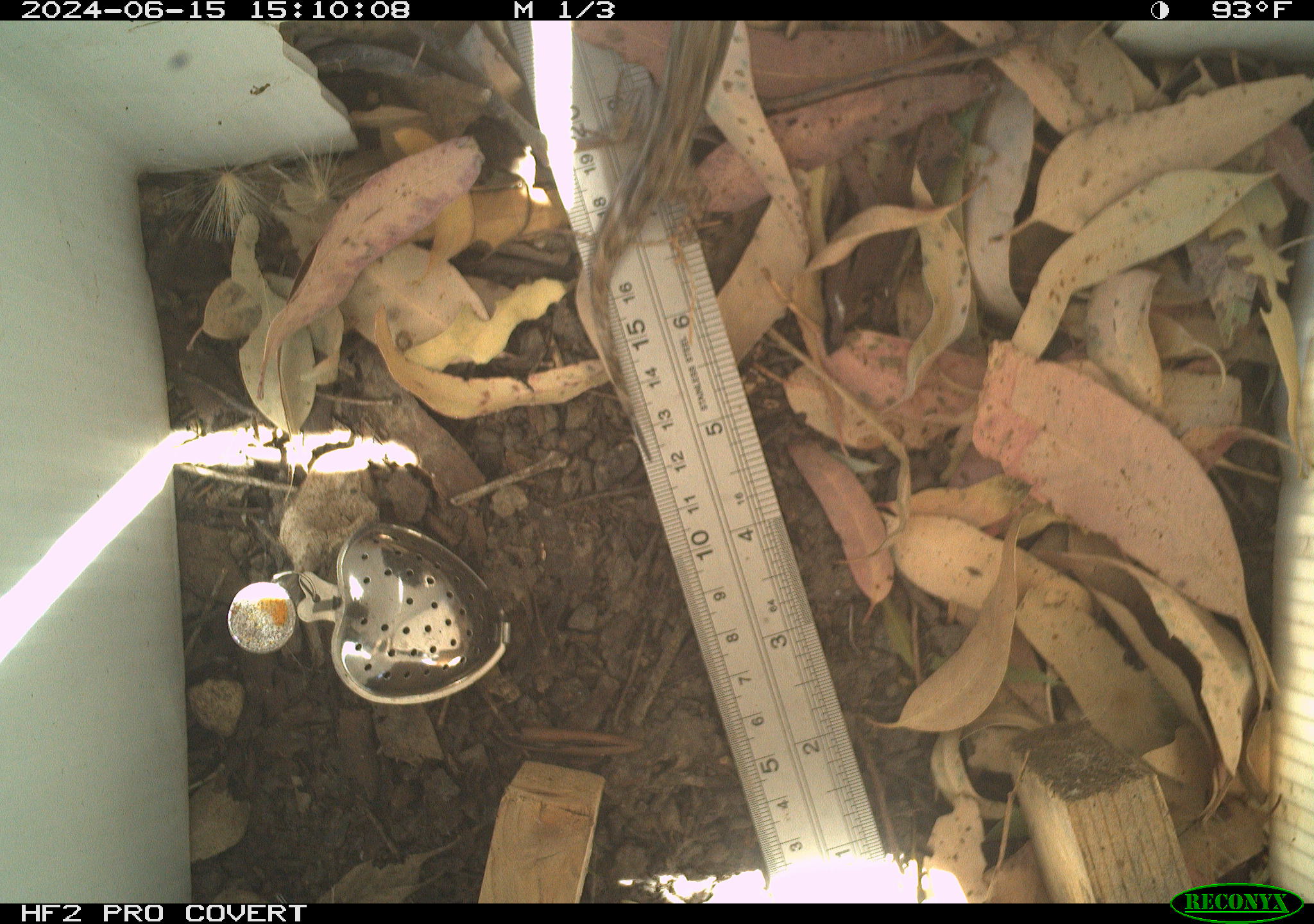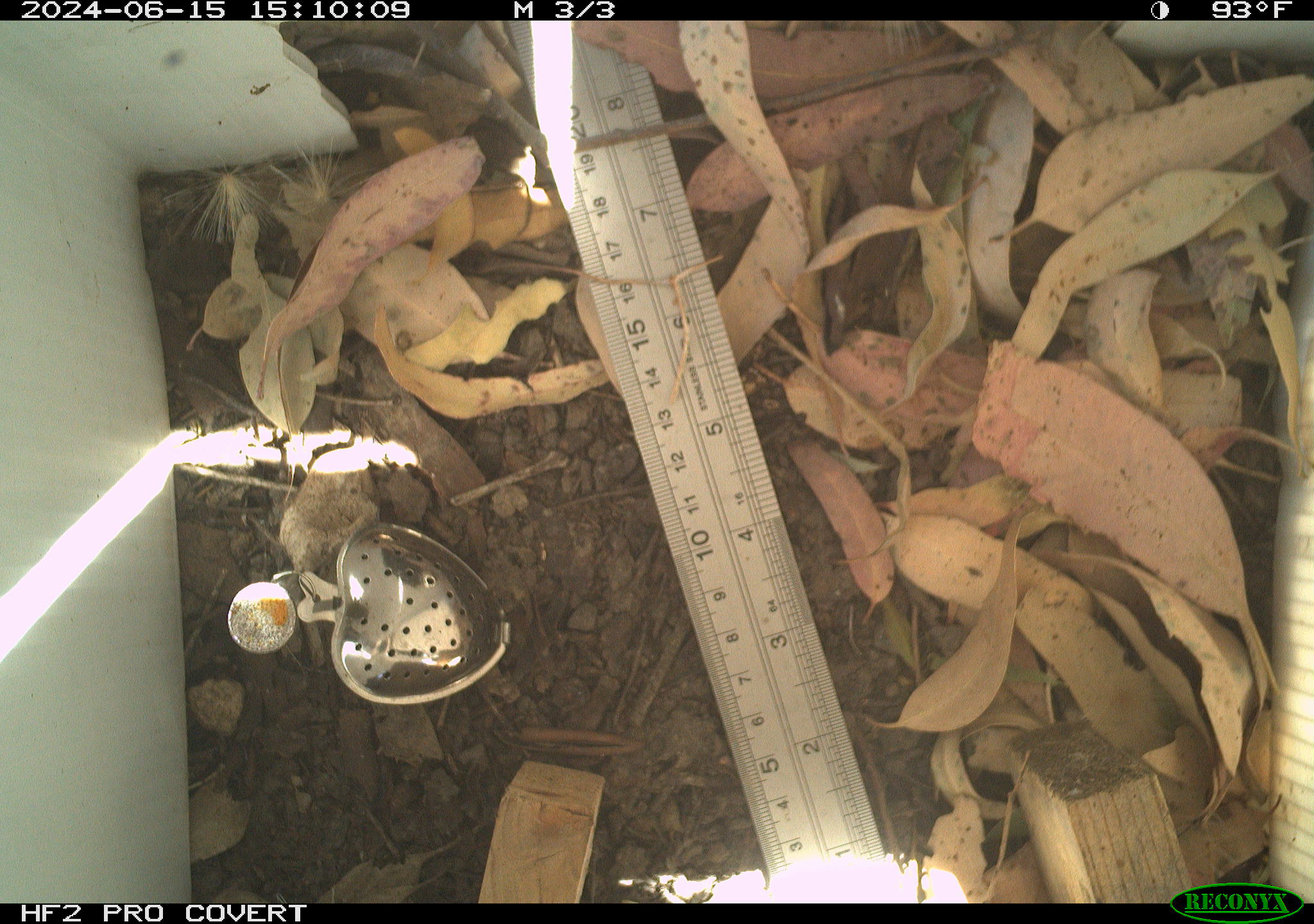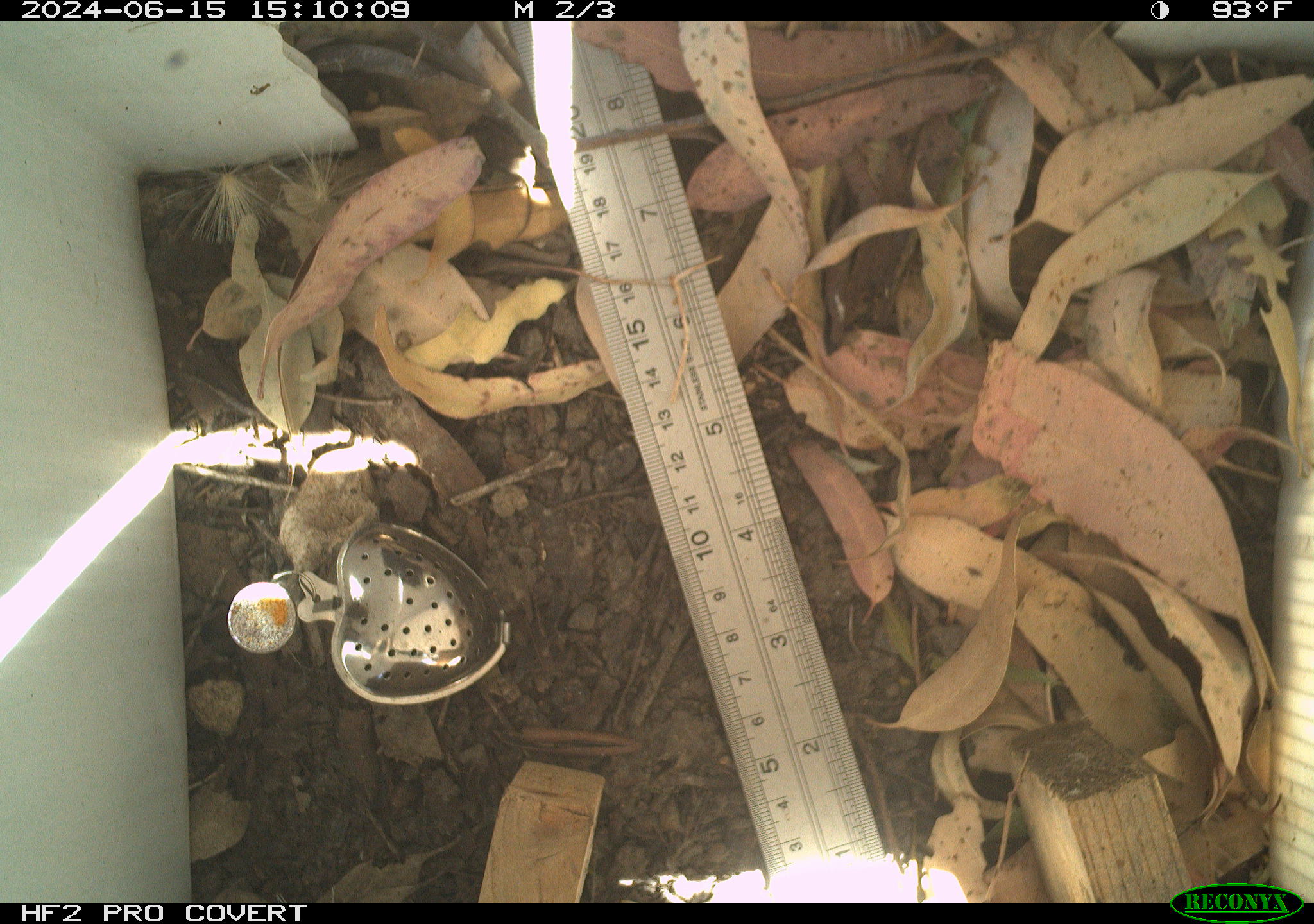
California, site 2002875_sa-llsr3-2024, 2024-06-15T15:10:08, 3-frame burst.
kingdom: Animalia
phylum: Chordata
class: Reptilia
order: Squamata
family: Phrynosomatidae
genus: Sceloporus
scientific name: Sceloporus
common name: spiny lizards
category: sceloporus species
Sceloporus species (spiny lizards) (Sceloporus).